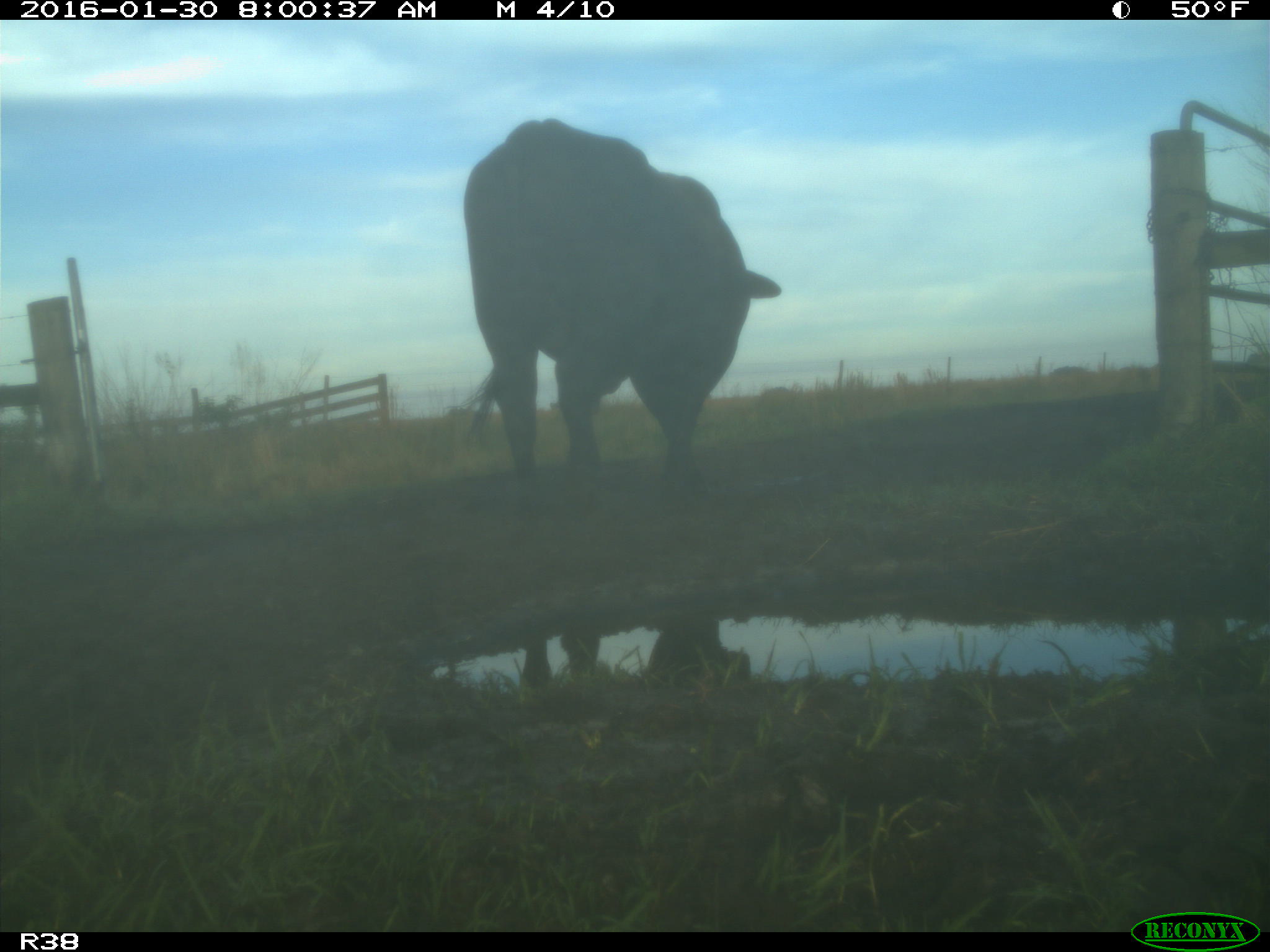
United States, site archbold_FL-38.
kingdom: Animalia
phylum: Chordata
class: Mammalia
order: Artiodactyla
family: Bovidae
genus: Bos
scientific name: Bos taurus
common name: domestic cow